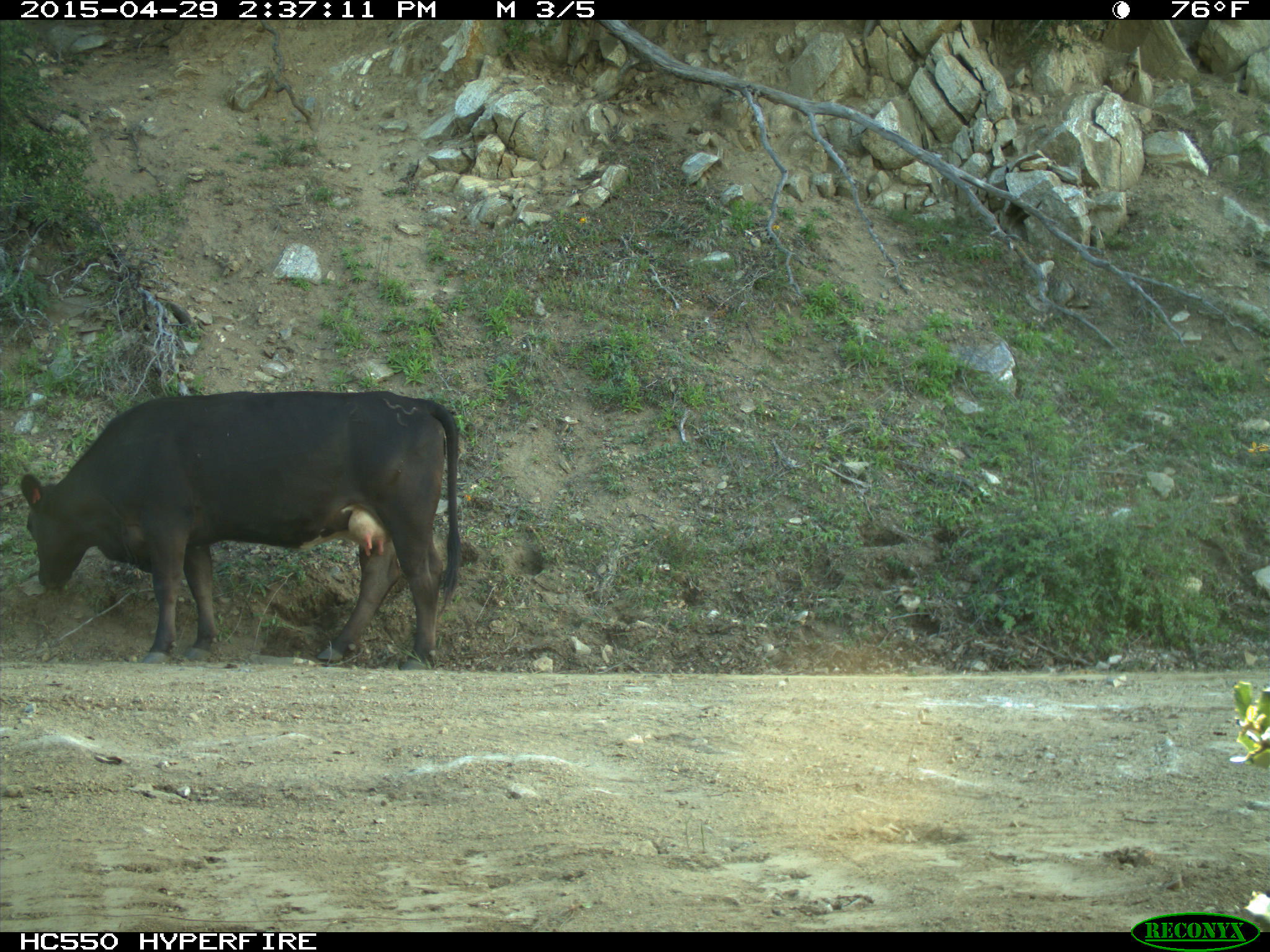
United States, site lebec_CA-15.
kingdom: Animalia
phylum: Chordata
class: Mammalia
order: Artiodactyla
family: Bovidae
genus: Bos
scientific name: Bos taurus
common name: domestic cow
Bos taurus (domestic cow).